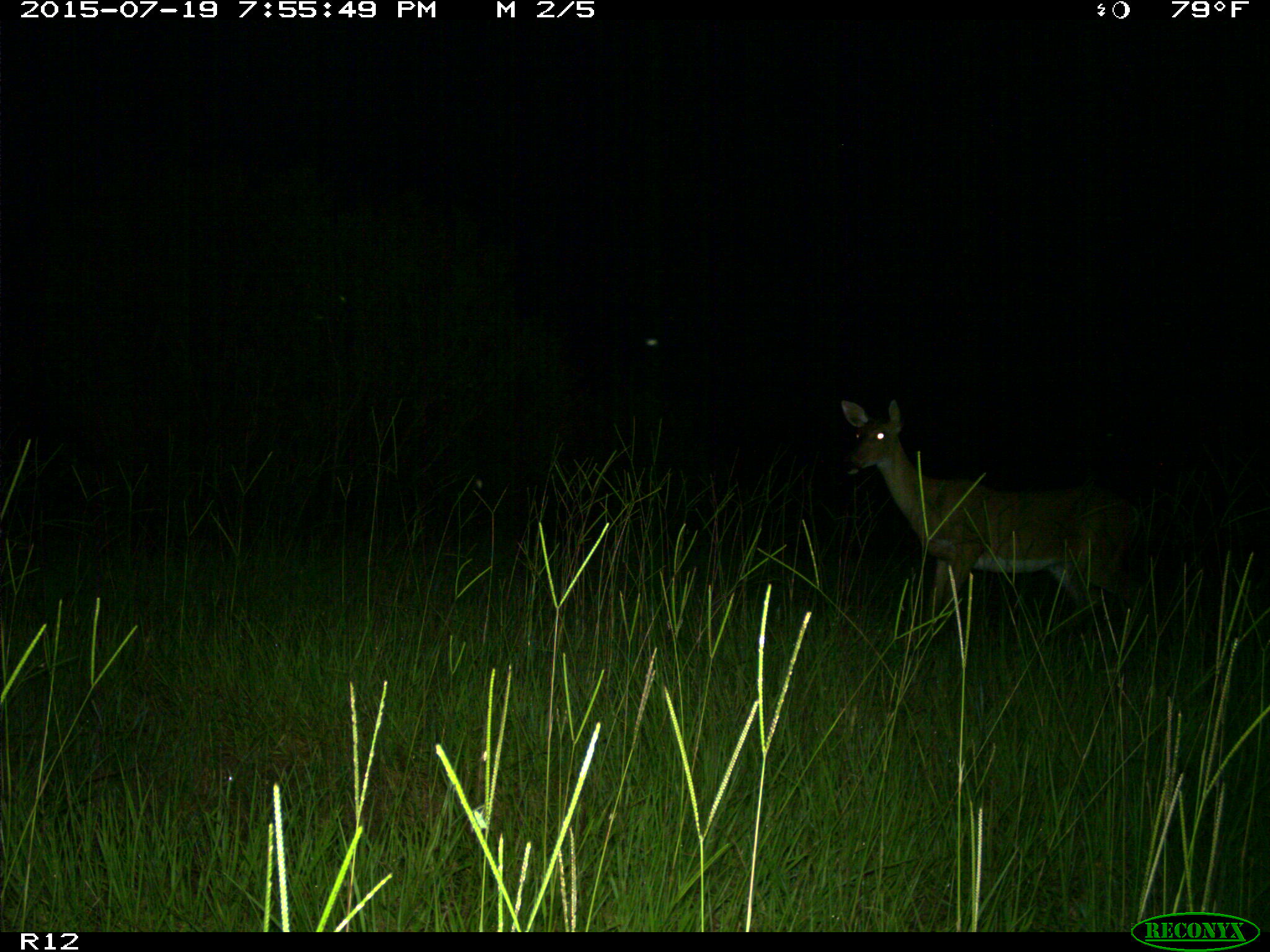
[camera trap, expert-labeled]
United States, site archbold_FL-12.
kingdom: Animalia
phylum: Chordata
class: Mammalia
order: Artiodactyla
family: Cervidae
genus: Odocoileus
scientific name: Odocoileus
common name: deer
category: unidentified deer